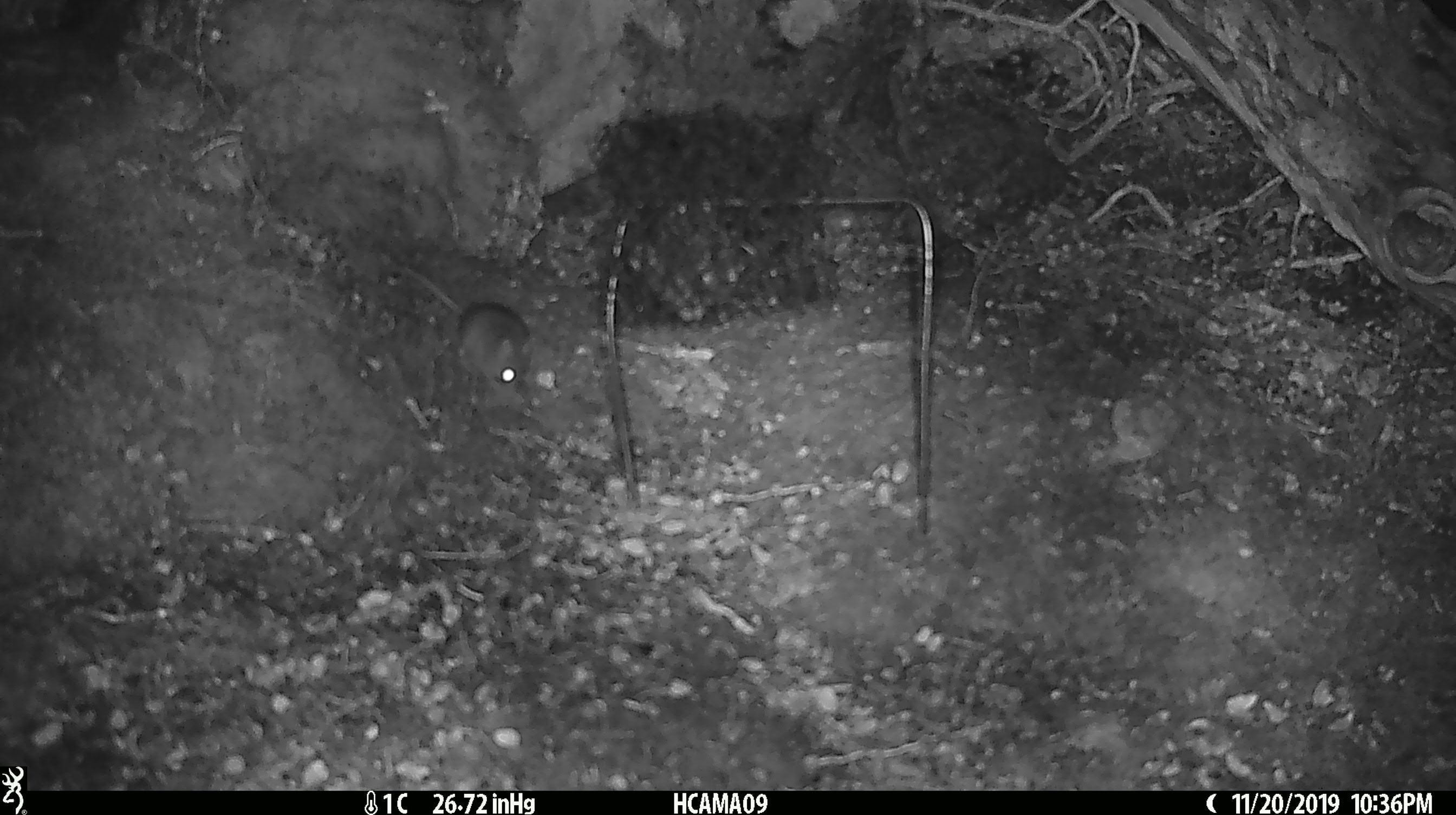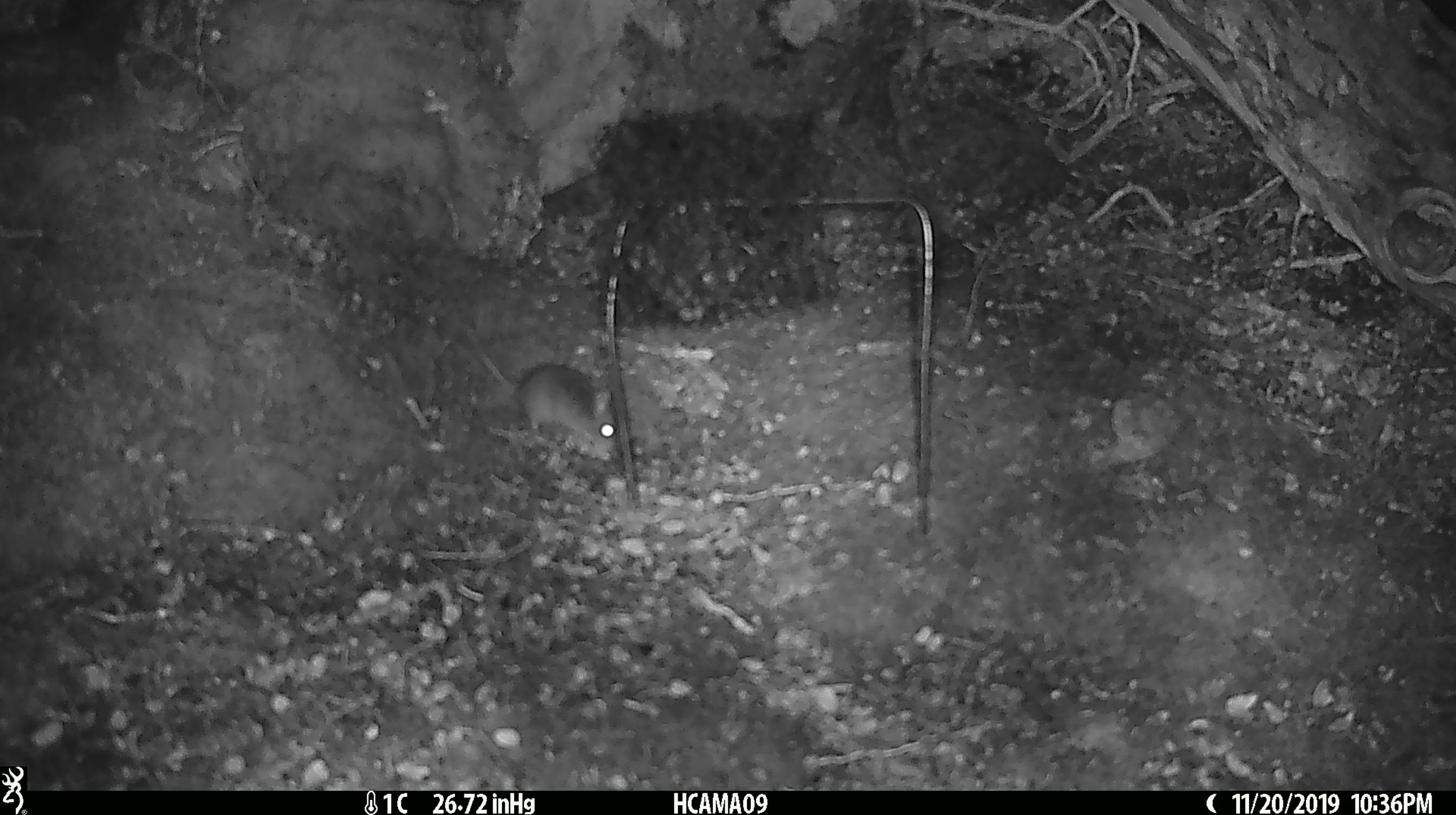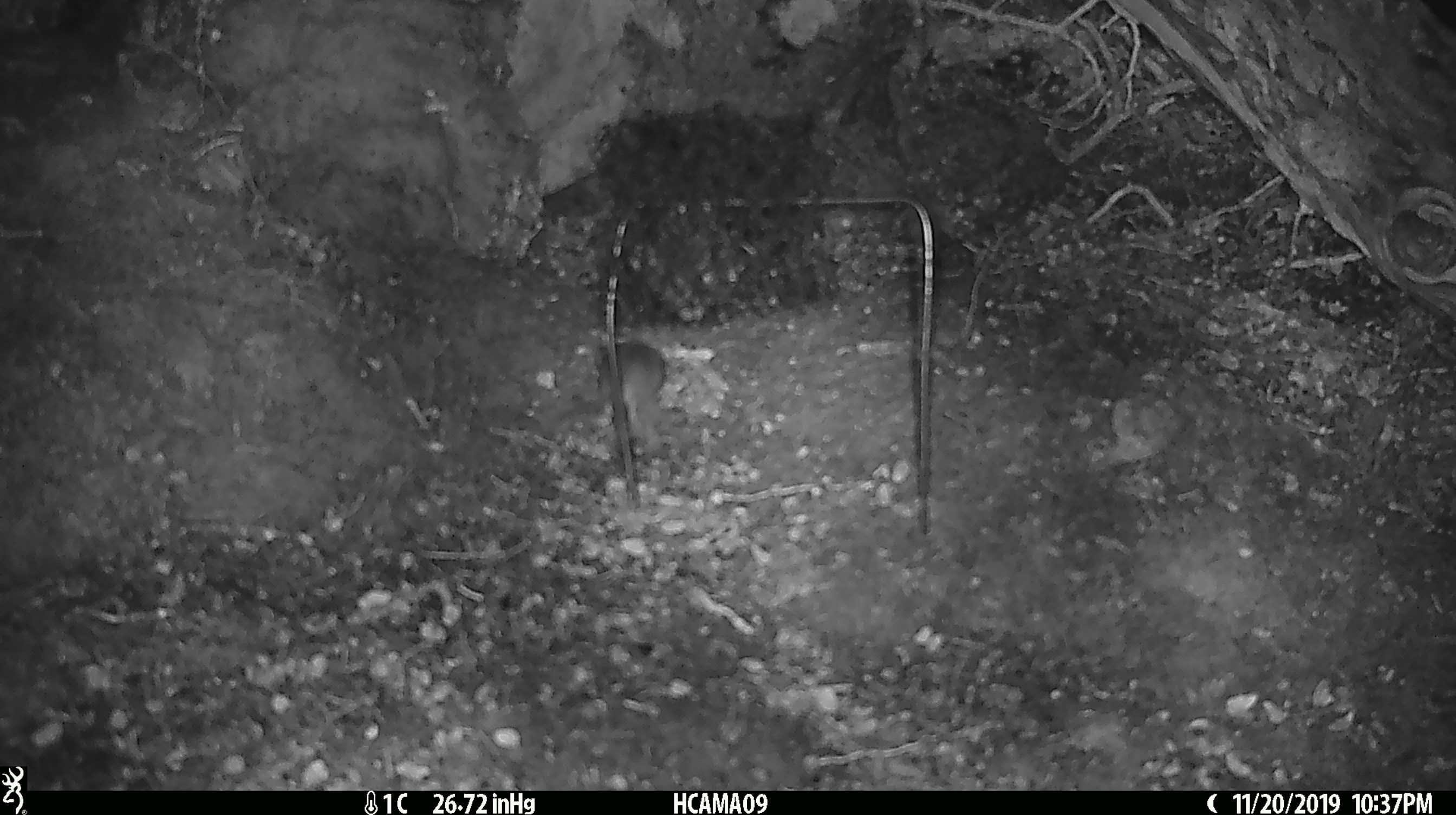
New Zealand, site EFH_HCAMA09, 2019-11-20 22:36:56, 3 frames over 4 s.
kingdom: Animalia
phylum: Chordata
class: Mammalia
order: Rodentia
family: Muridae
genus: Mus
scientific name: Mus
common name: mouse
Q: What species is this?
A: Mouse (Mus).